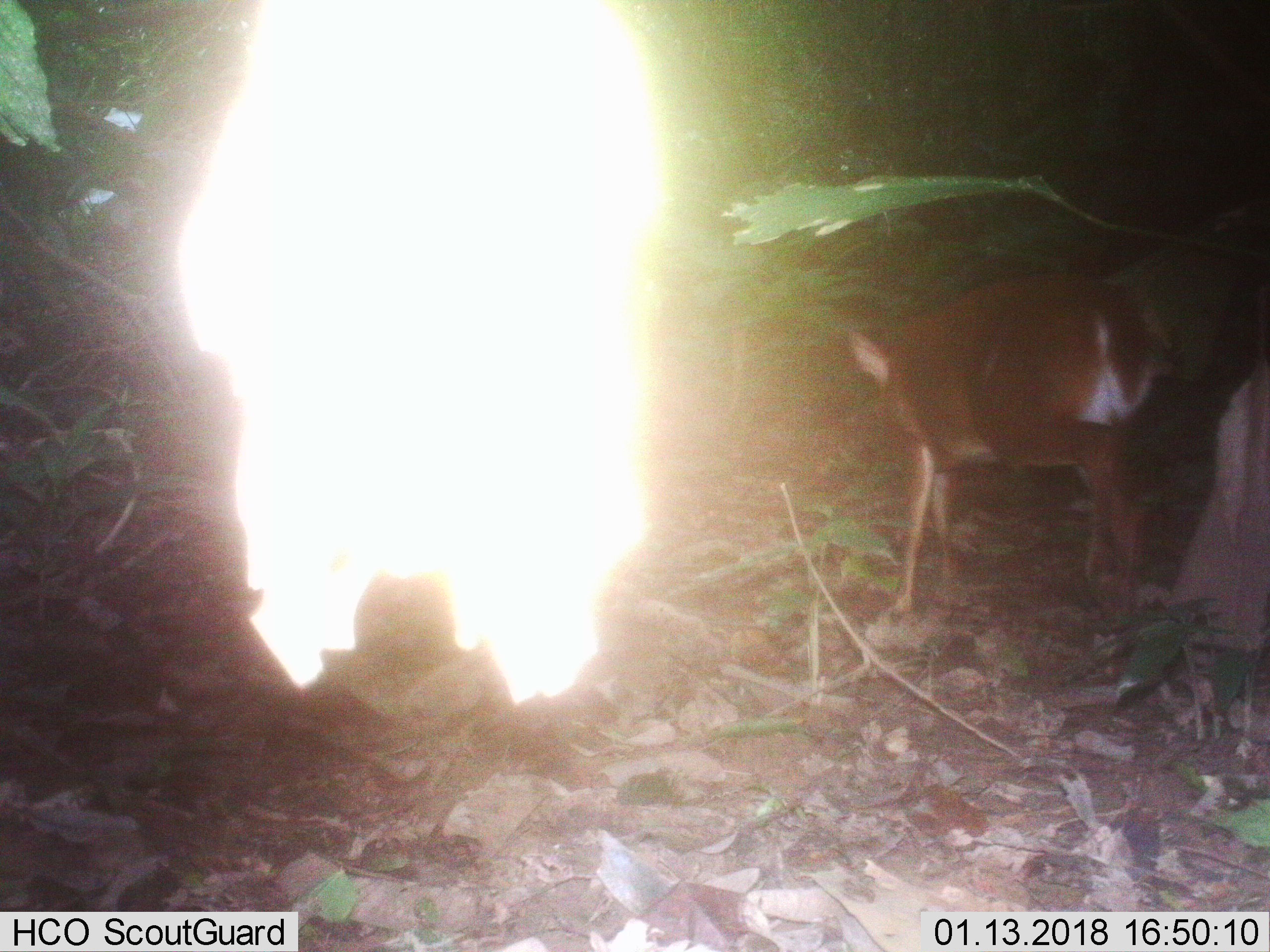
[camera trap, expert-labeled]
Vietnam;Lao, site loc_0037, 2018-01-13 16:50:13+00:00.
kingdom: Animalia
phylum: Chordata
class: Mammalia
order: Artiodactyla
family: Cervidae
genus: Muntiacus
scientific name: Muntiacus vuquangensis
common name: large-antlered muntjac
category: large antlered muntjac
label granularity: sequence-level